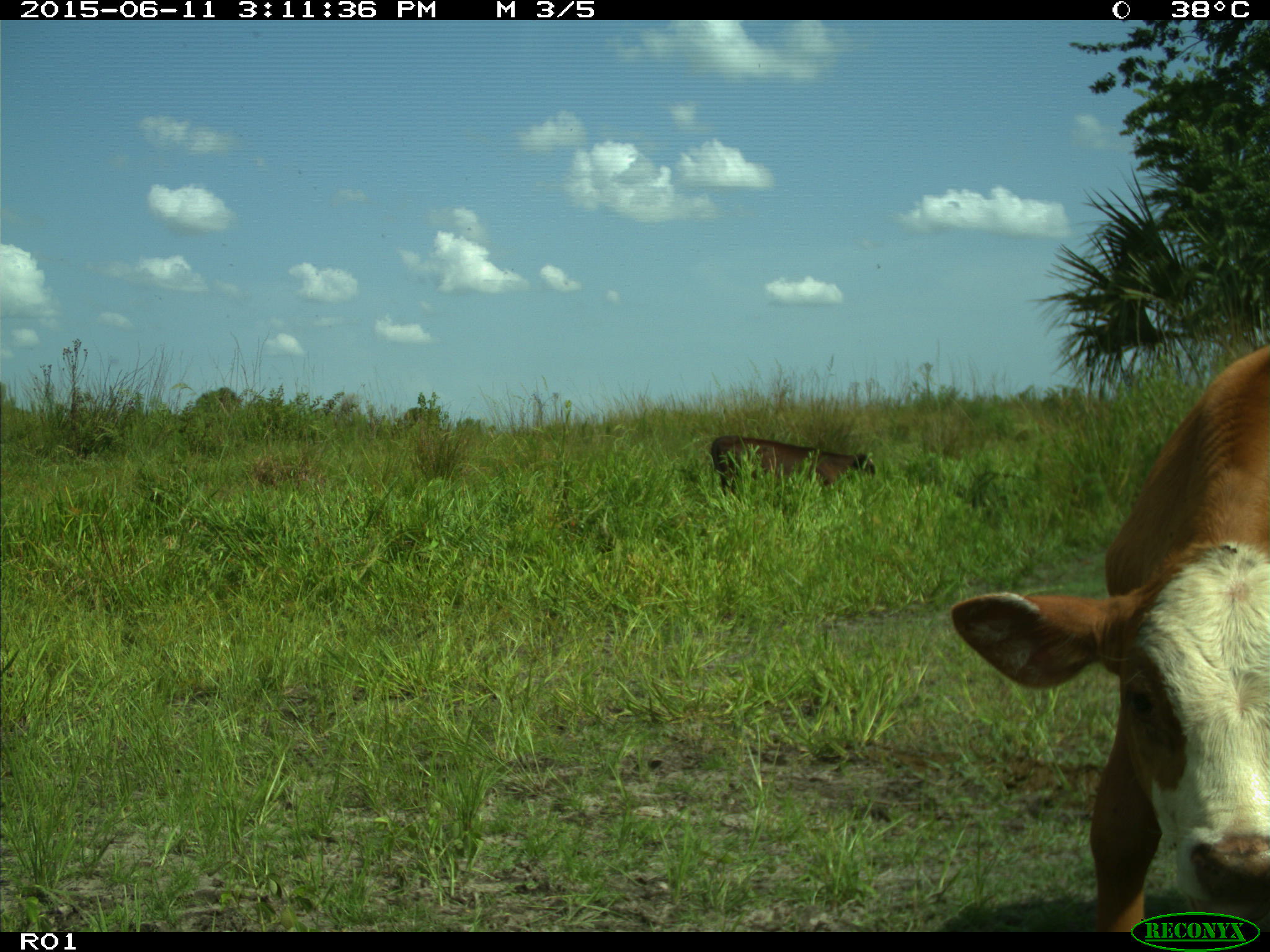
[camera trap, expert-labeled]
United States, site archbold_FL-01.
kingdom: Animalia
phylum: Chordata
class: Mammalia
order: Artiodactyla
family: Bovidae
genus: Bos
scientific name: Bos taurus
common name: domestic cow